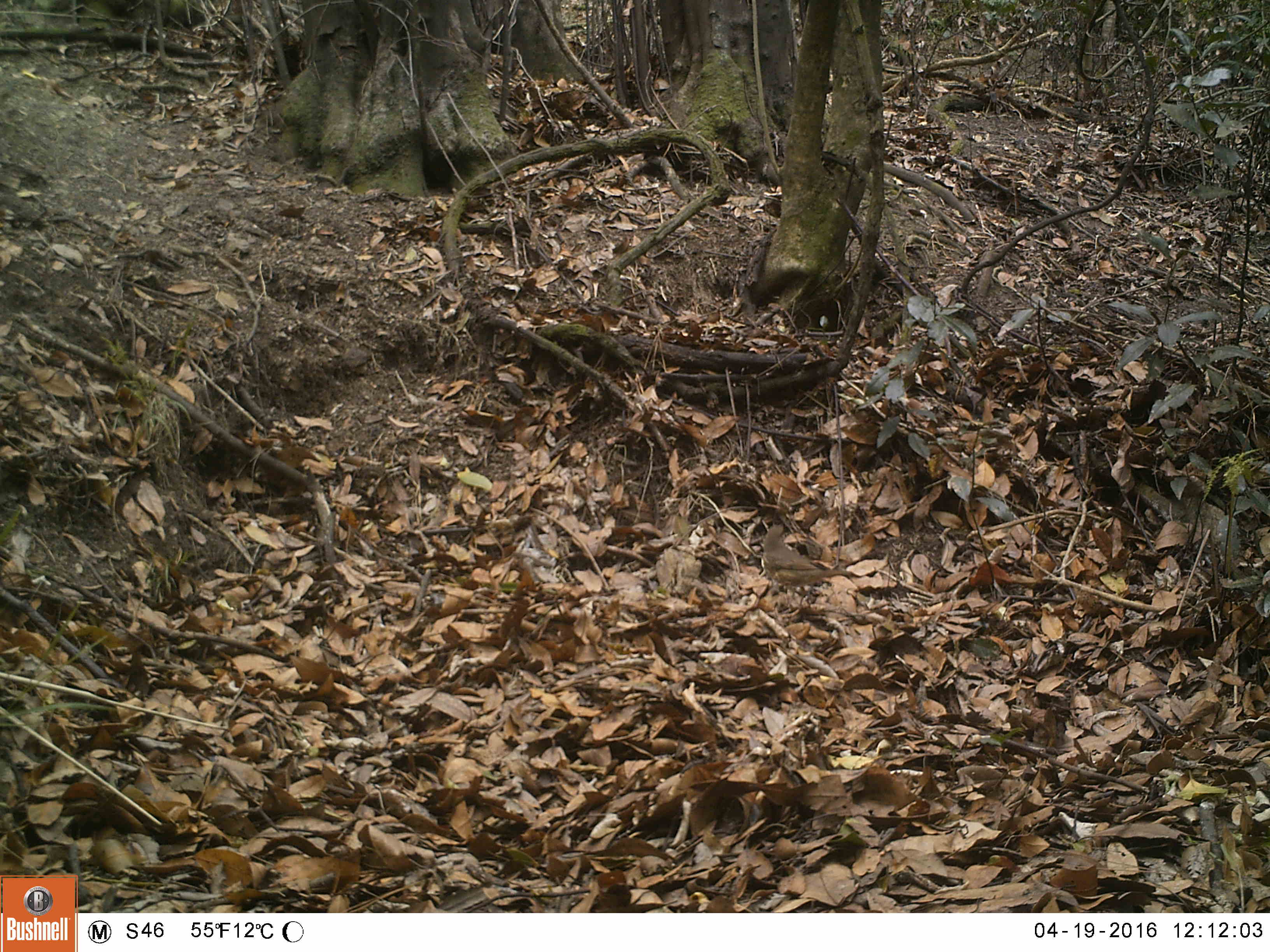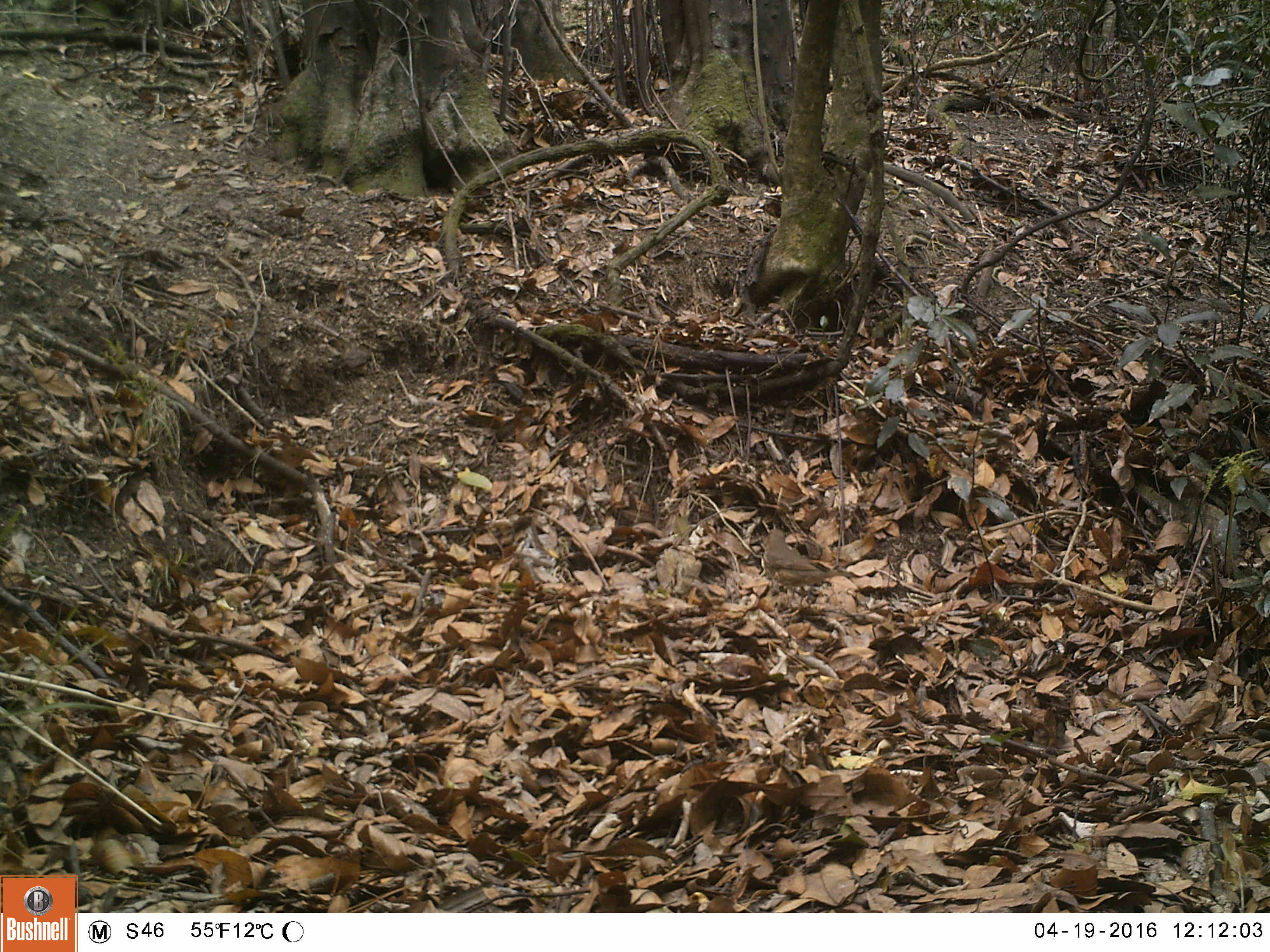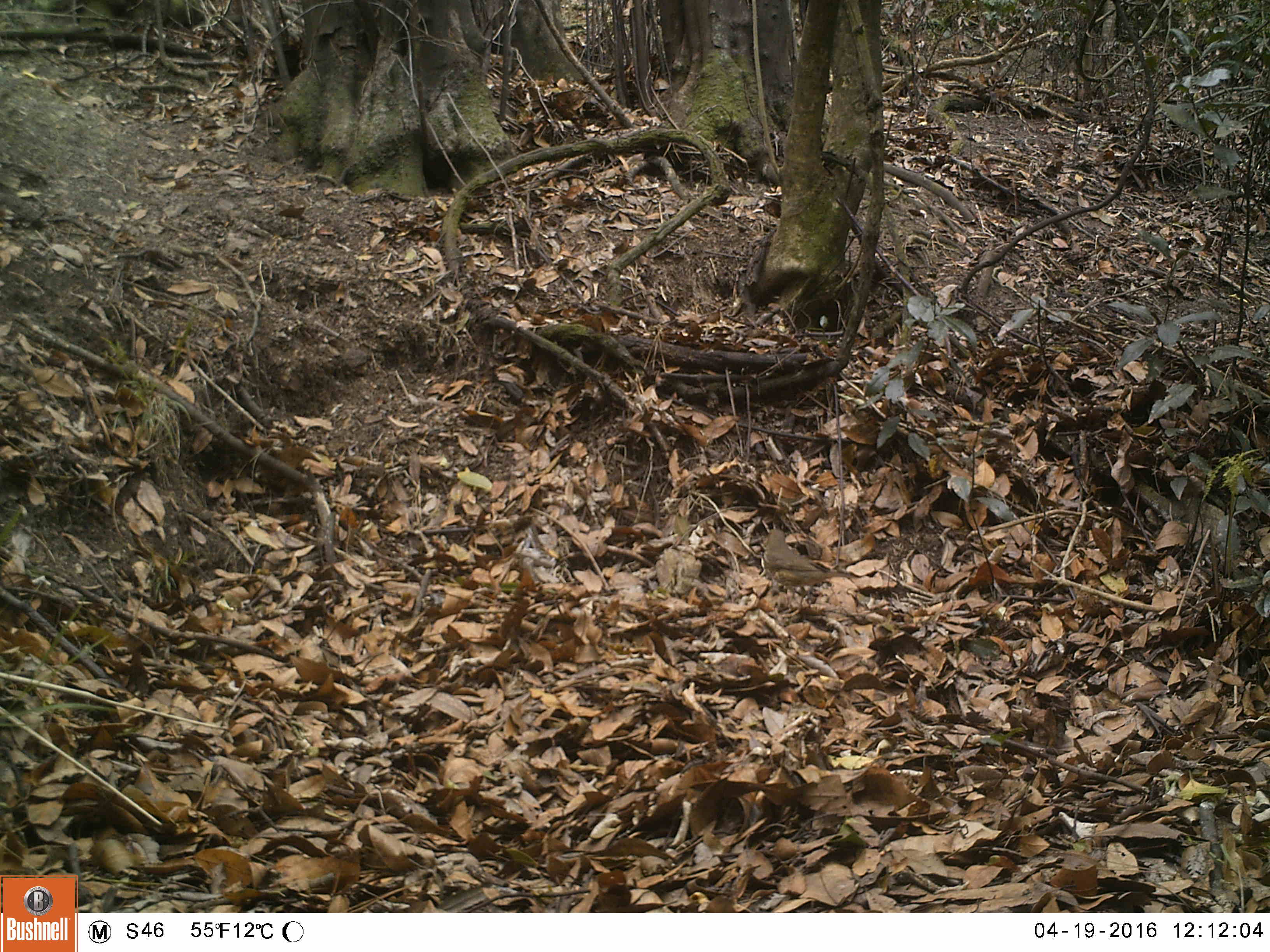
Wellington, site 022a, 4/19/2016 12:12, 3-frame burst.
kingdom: Animalia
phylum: Chordata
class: Aves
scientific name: Aves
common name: bird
Bird (Aves).